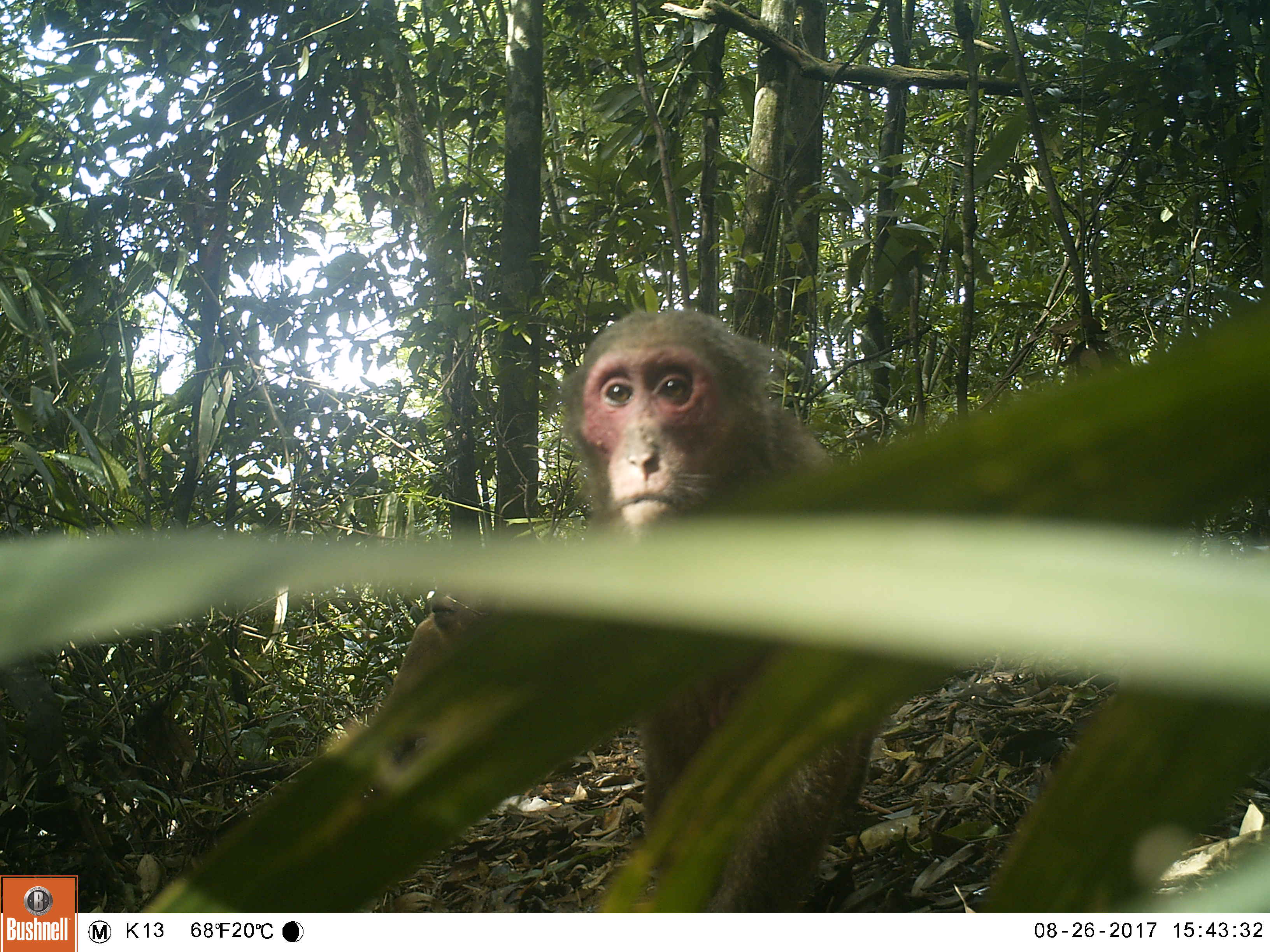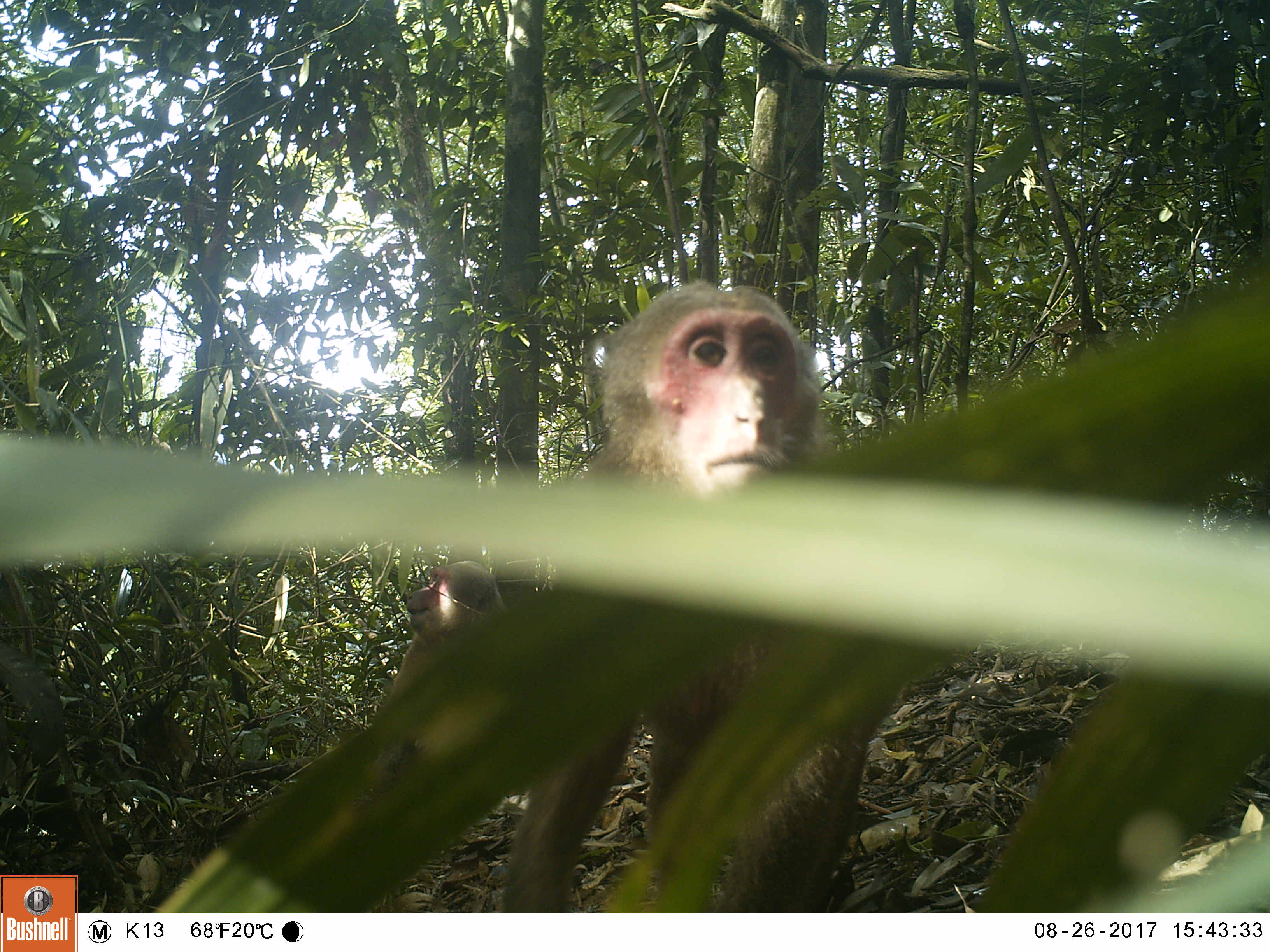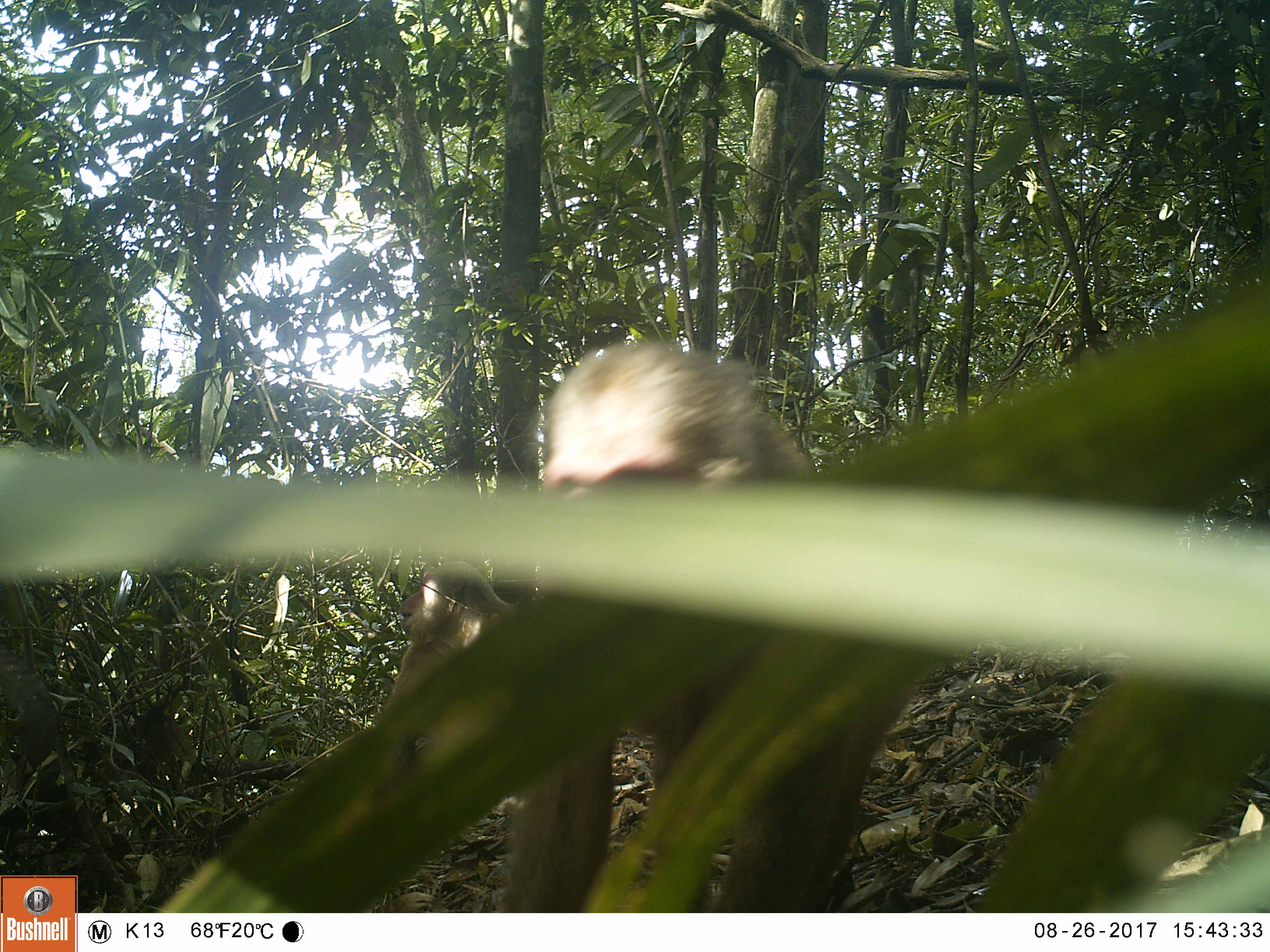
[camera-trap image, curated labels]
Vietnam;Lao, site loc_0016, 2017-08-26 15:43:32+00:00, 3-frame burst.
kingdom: Animalia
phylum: Chordata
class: Mammalia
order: Primates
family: Cercopithecidae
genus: Macaca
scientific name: Macaca arctoides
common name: stump-tailed macaque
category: stump tailed macaque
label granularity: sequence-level